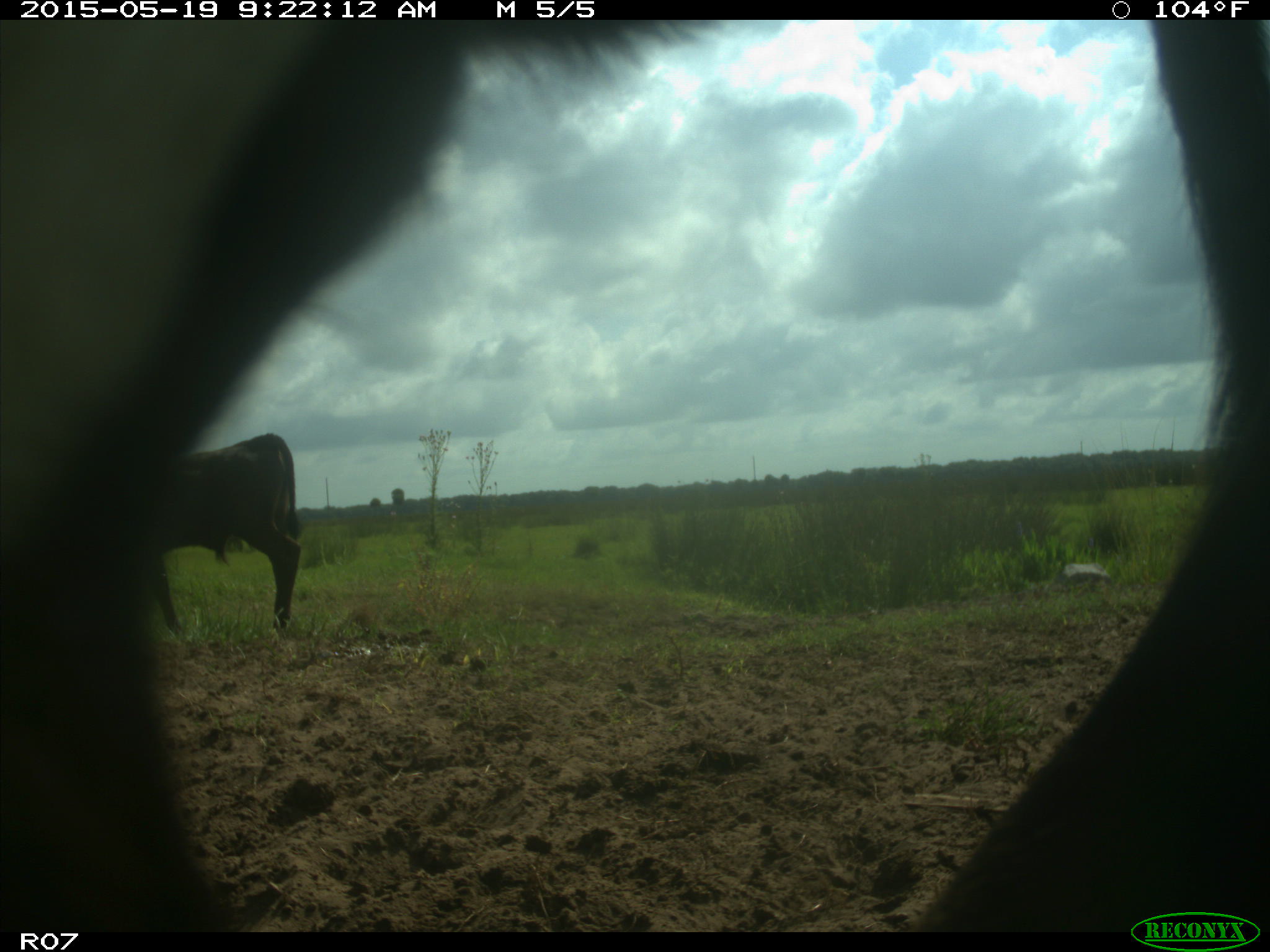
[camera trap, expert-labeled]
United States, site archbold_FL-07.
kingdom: Animalia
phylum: Chordata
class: Mammalia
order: Artiodactyla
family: Bovidae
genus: Bos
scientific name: Bos taurus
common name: domestic cow